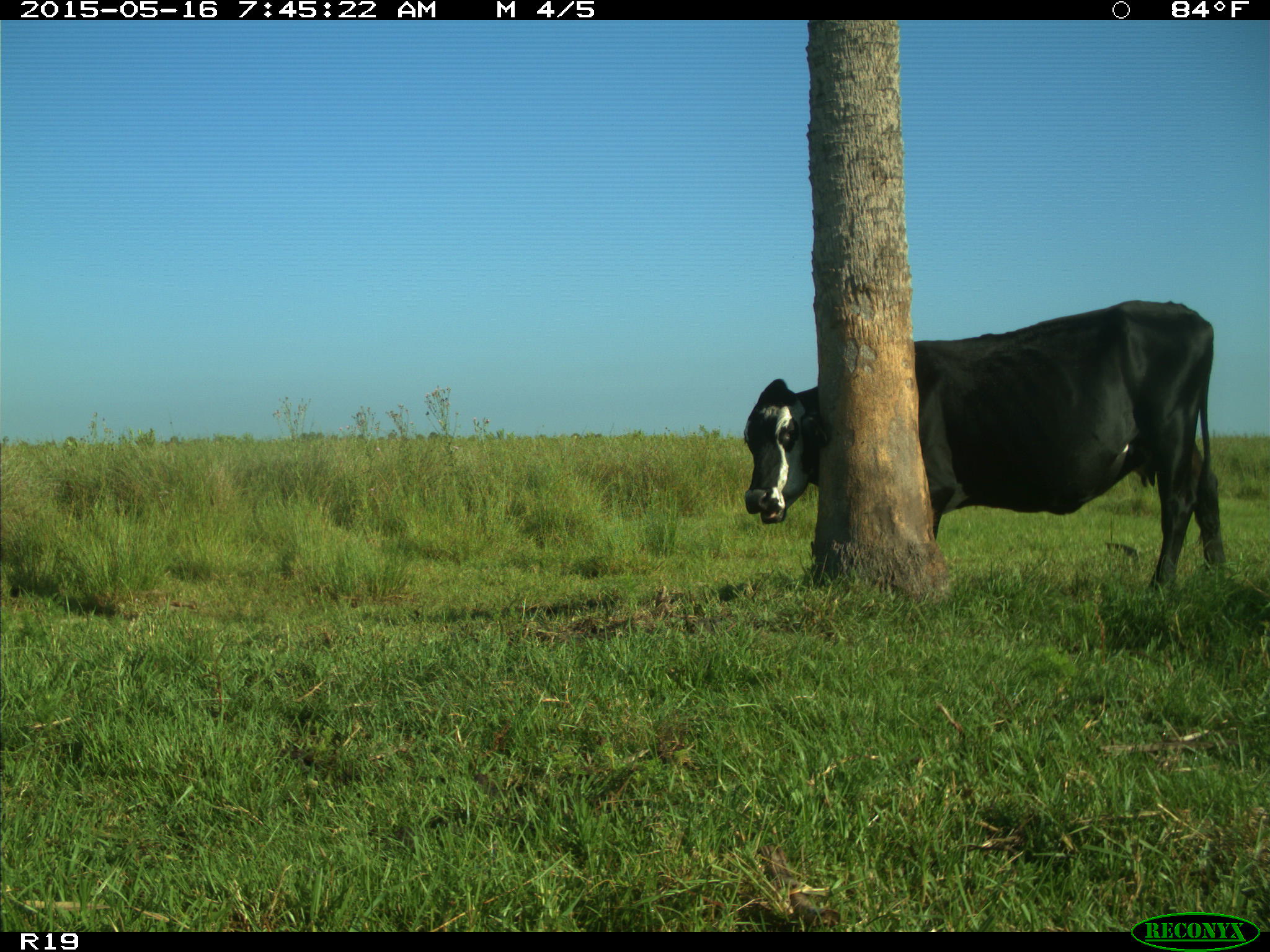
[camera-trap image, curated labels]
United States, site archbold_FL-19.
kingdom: Animalia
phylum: Chordata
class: Mammalia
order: Artiodactyla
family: Bovidae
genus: Bos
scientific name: Bos taurus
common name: domestic cow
Bos taurus (domestic cow).